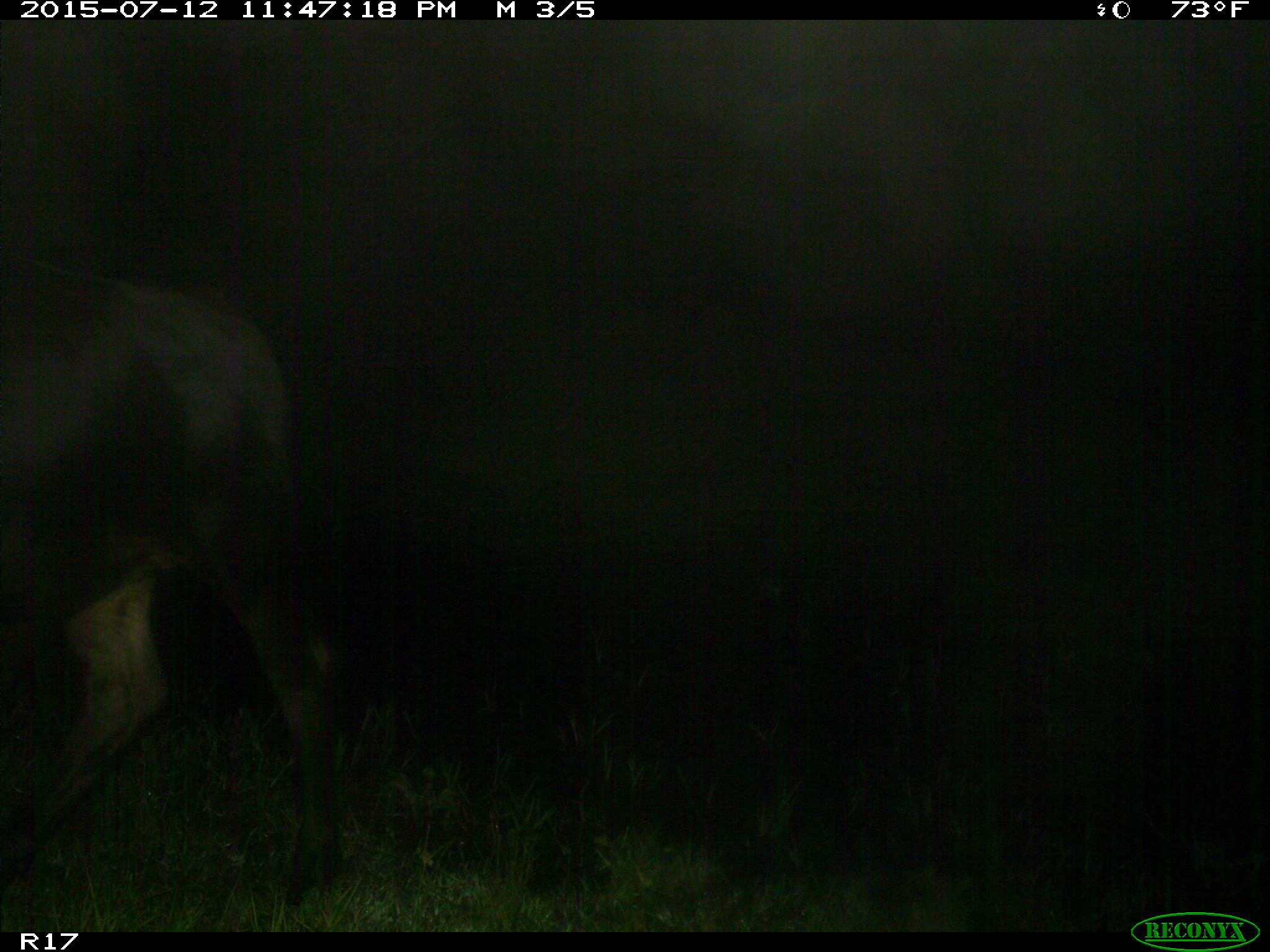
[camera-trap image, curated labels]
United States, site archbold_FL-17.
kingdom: Animalia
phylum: Chordata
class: Mammalia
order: Artiodactyla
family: Bovidae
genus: Bos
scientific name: Bos taurus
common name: domestic cow